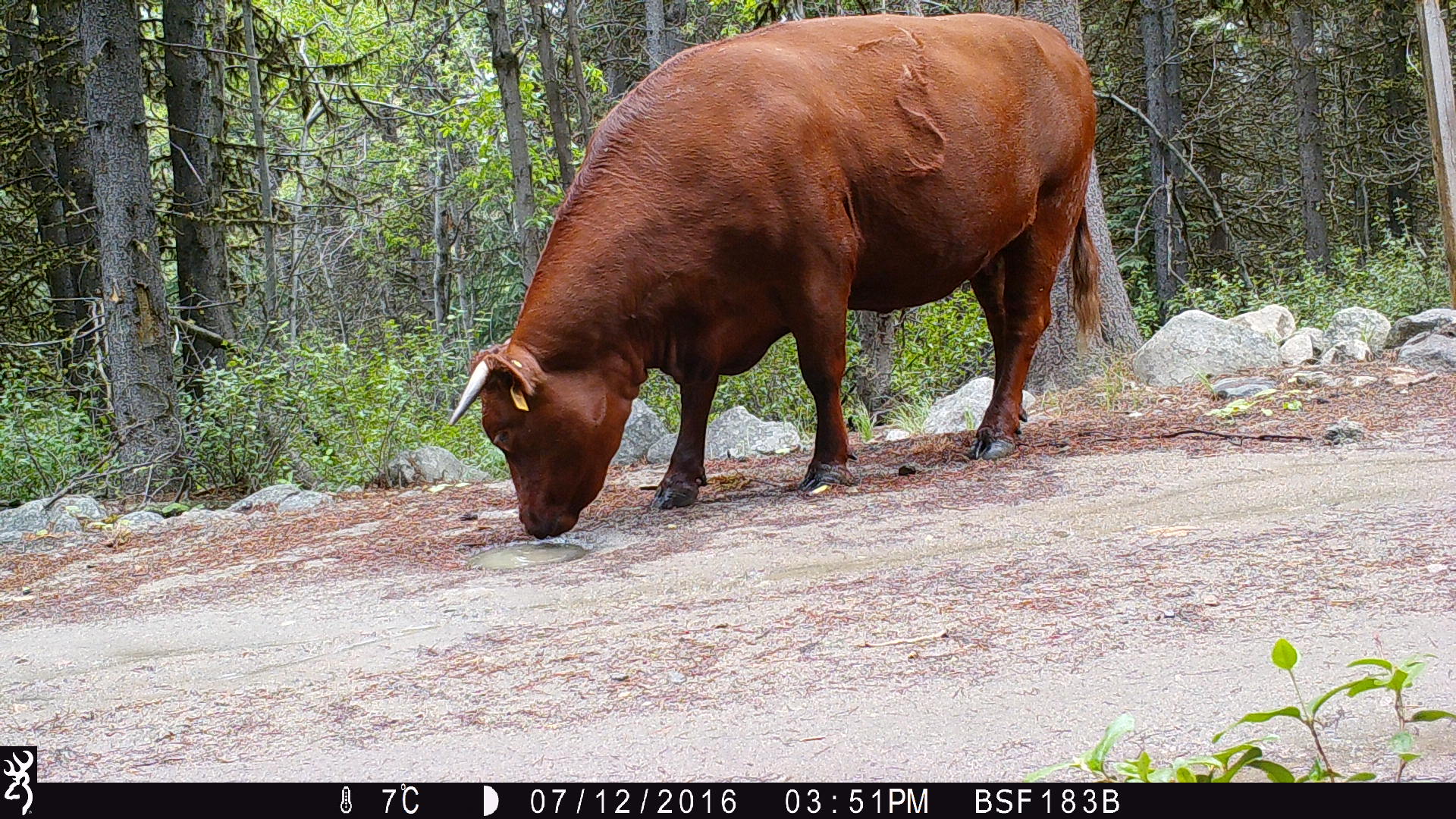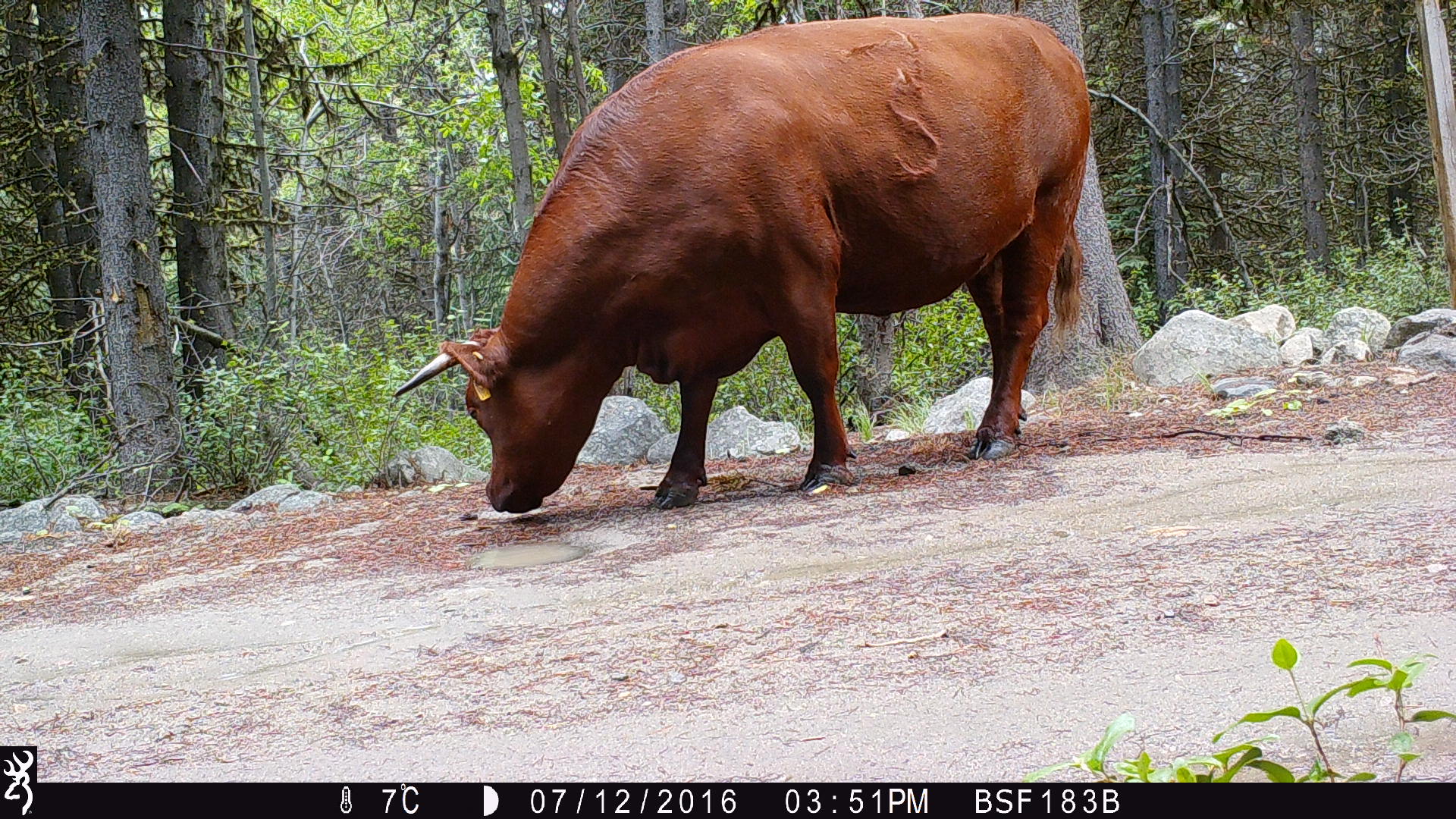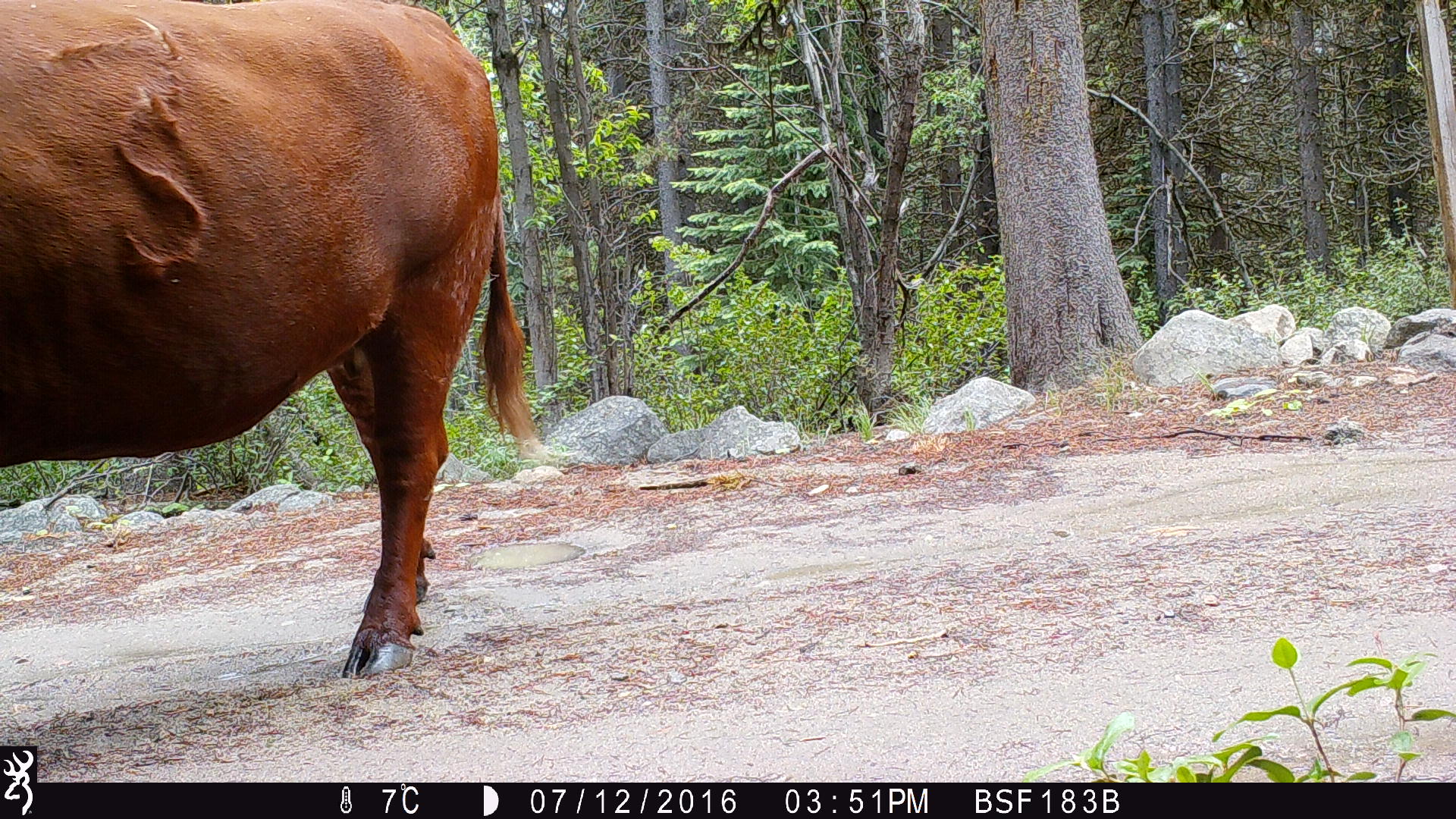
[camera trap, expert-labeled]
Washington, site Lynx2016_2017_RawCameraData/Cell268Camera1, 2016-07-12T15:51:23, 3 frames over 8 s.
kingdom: Animalia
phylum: Chordata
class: Mammalia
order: Artiodactyla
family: Bovidae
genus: Bos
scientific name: Bos taurus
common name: domestic cattle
Domestic cattle (Bos taurus). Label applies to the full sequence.